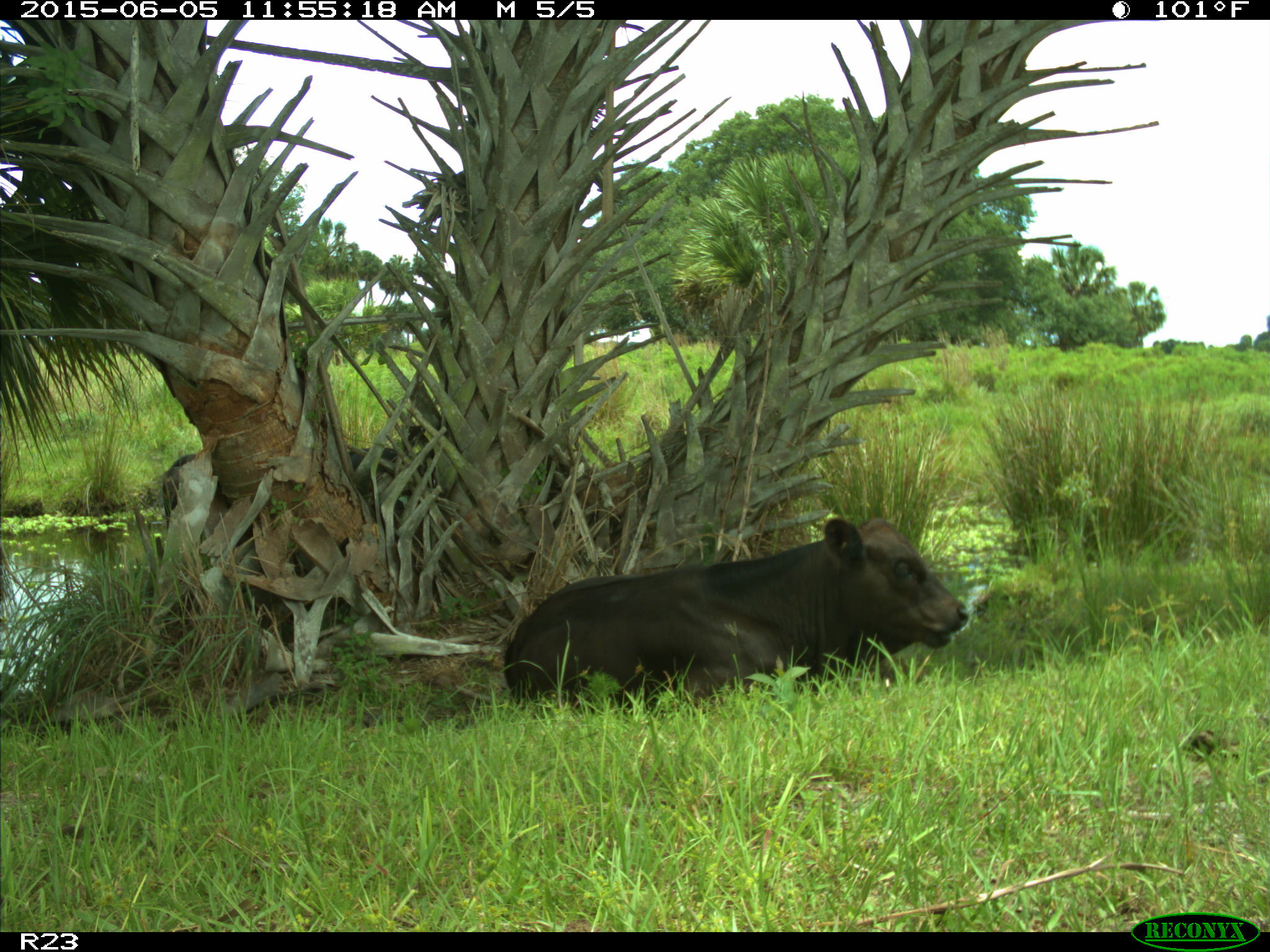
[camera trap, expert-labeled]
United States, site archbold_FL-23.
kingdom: Animalia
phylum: Chordata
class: Mammalia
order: Artiodactyla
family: Bovidae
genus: Bos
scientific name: Bos taurus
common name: domestic cow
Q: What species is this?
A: Bos taurus (domestic cow).